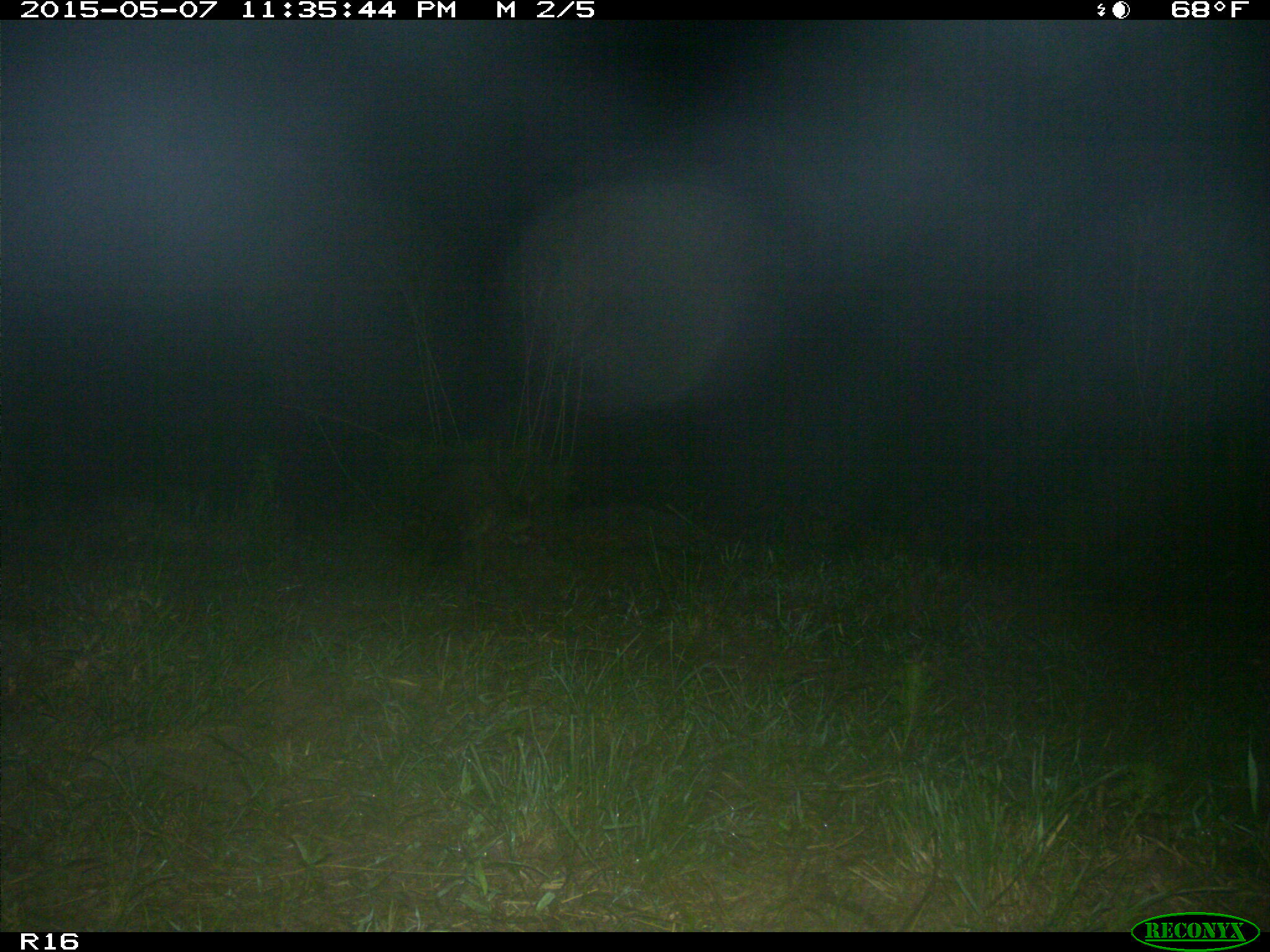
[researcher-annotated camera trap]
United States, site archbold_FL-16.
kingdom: Animalia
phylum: Chordata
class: Mammalia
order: Artiodactyla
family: Bovidae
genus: Bos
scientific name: Bos taurus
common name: domestic cow